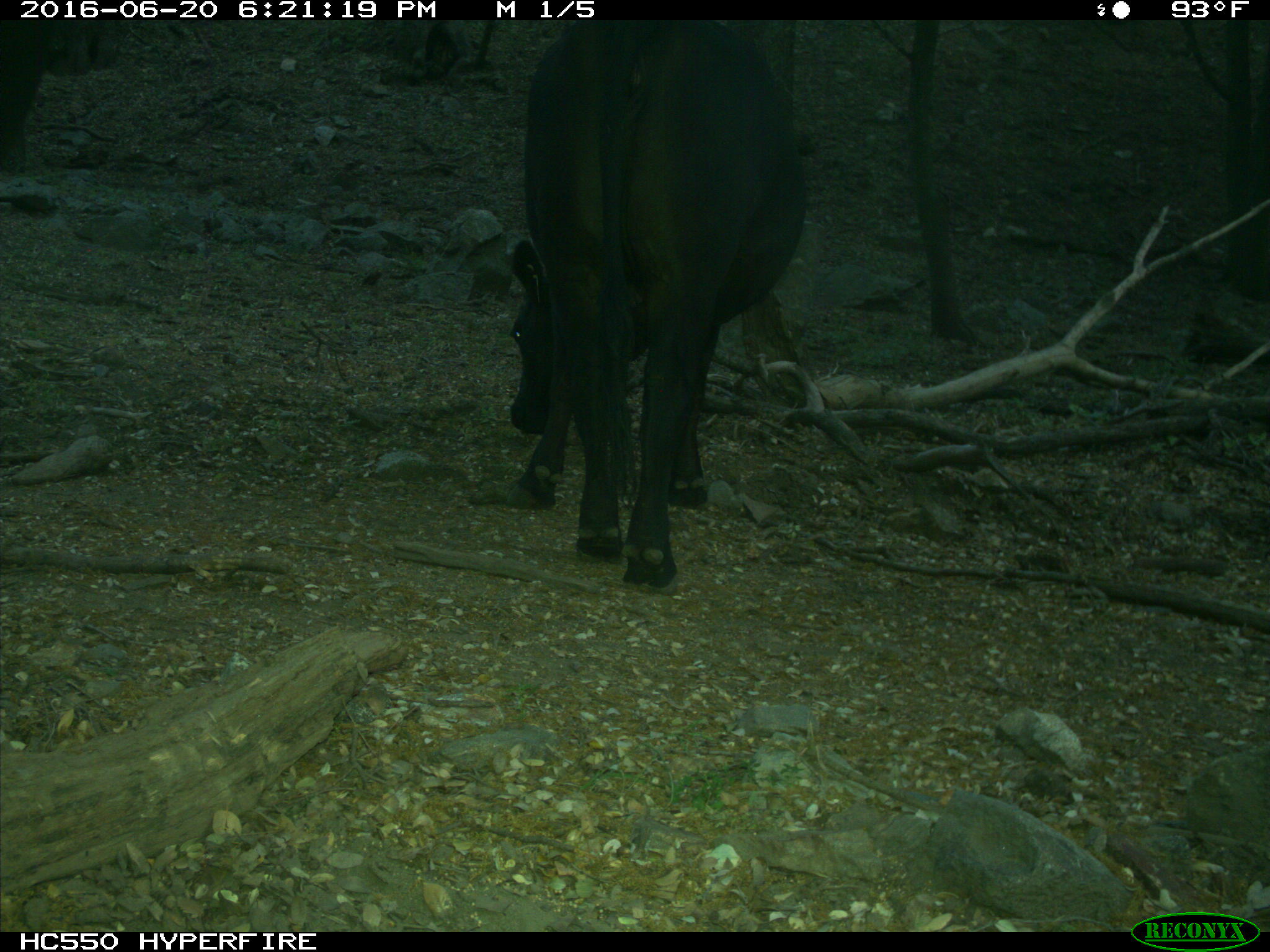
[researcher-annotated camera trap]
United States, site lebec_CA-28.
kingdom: Animalia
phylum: Chordata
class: Mammalia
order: Artiodactyla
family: Bovidae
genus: Bos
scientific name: Bos taurus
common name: domestic cow